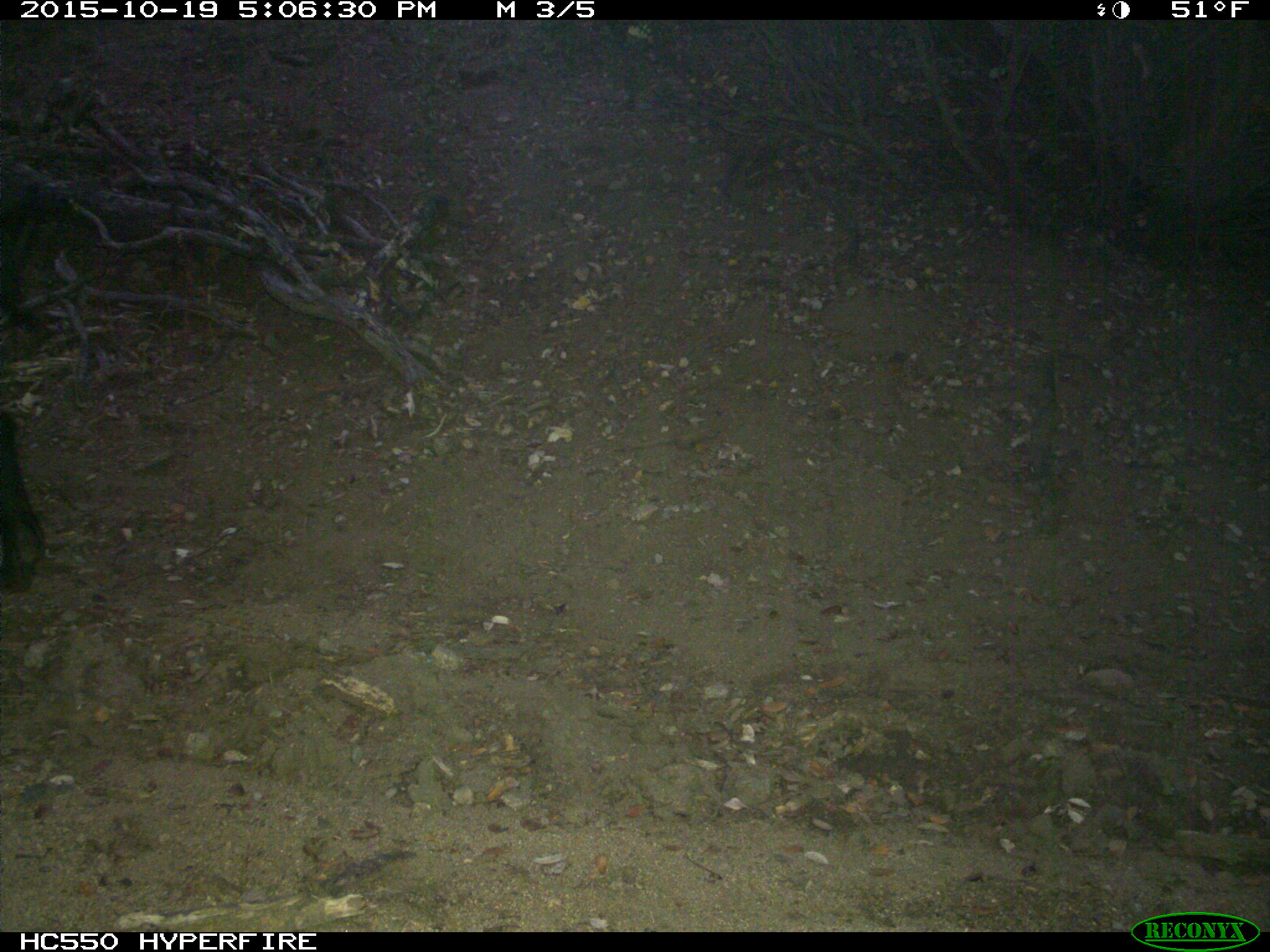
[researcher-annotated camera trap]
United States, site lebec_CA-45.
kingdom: Animalia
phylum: Chordata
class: Mammalia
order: Artiodactyla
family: Suidae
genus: Sus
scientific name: Sus scrofa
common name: wild boar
Sus scrofa (wild boar).